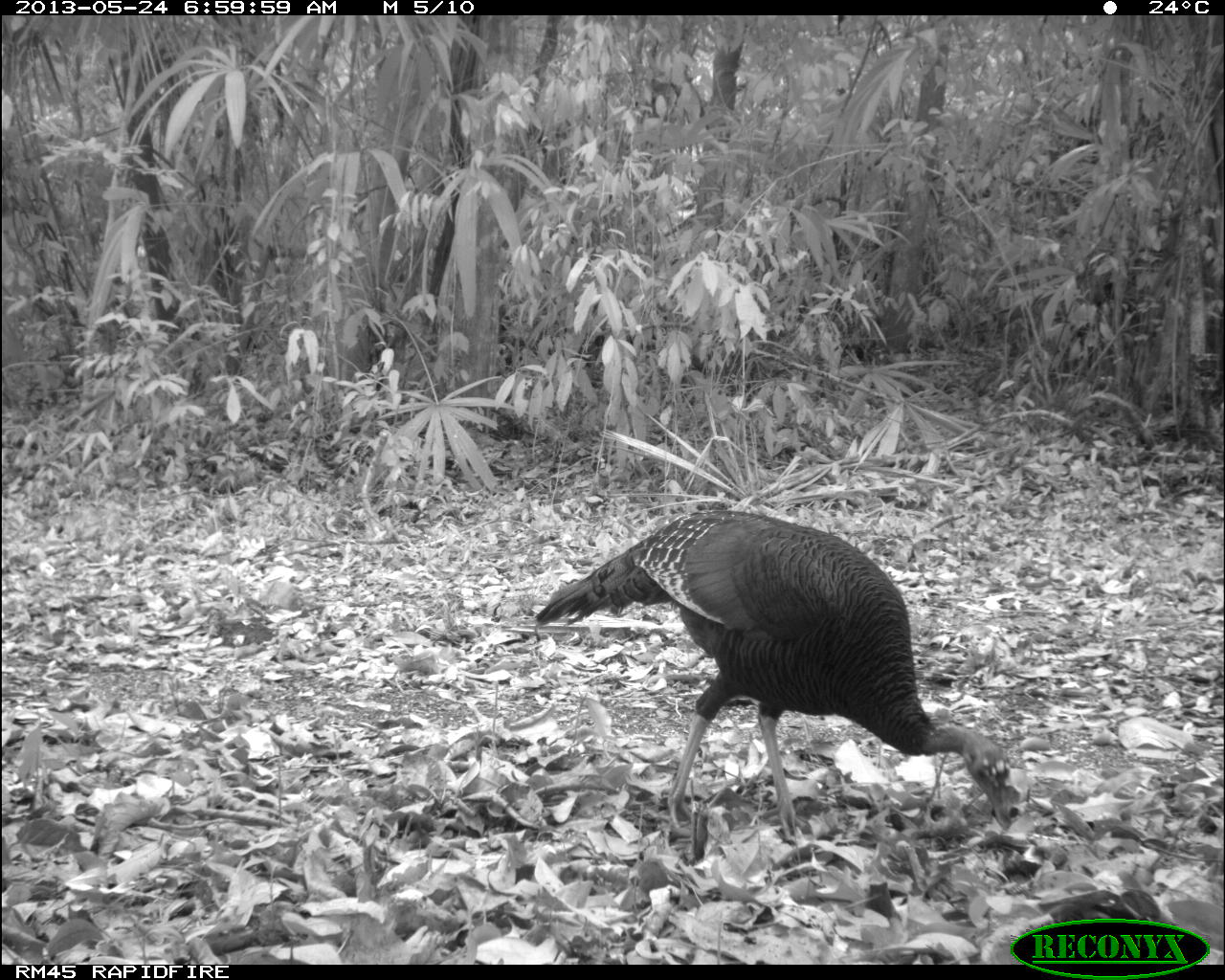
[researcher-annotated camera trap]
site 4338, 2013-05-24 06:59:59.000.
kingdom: Animalia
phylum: Chordata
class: Aves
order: Galliformes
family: Phasianidae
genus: Meleagris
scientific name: Meleagris ocellata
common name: ocellated turkey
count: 1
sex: female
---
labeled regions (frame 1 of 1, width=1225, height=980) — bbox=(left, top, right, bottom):
meleagris ocellata: bbox=(530, 503, 1012, 834)